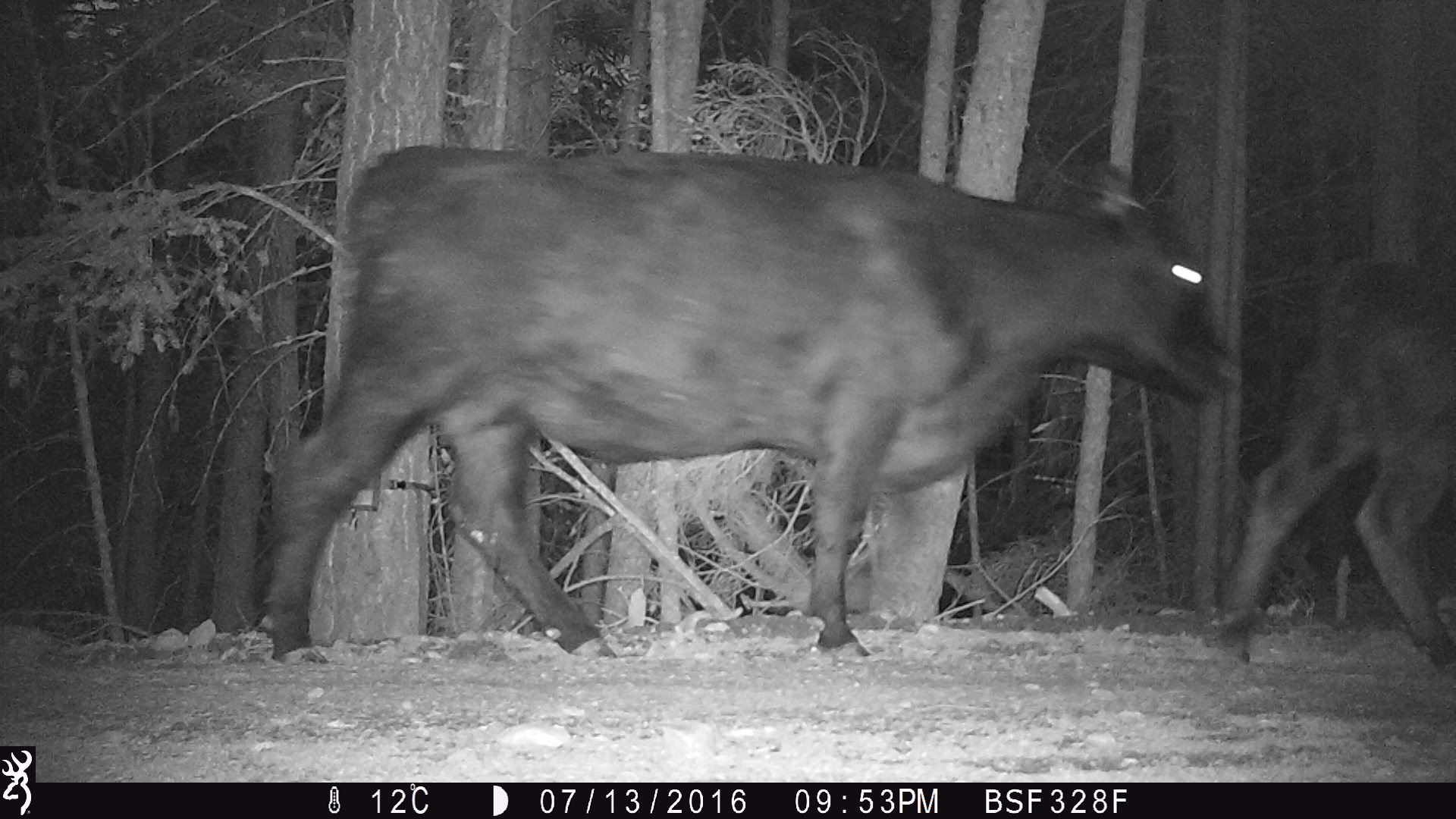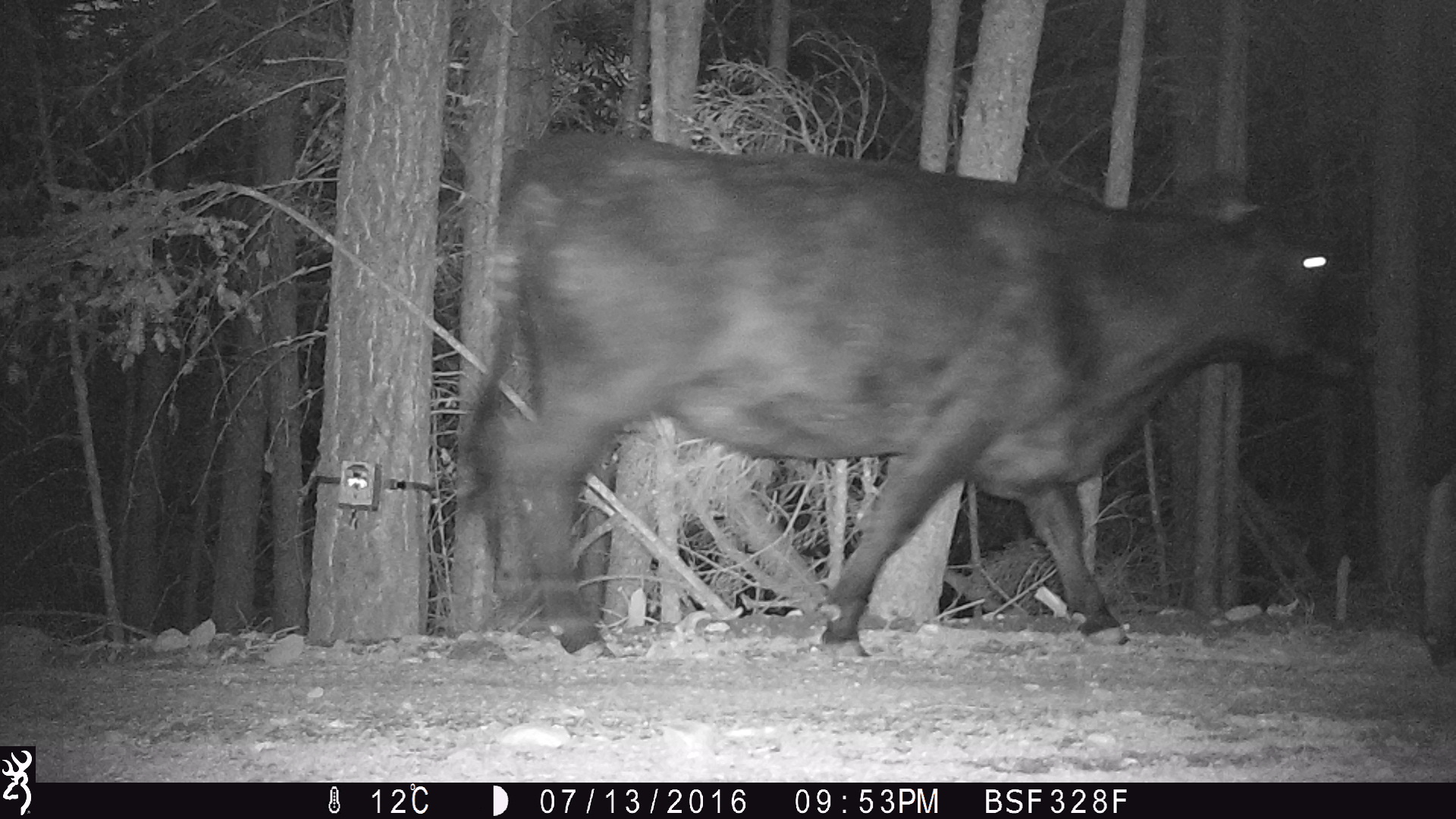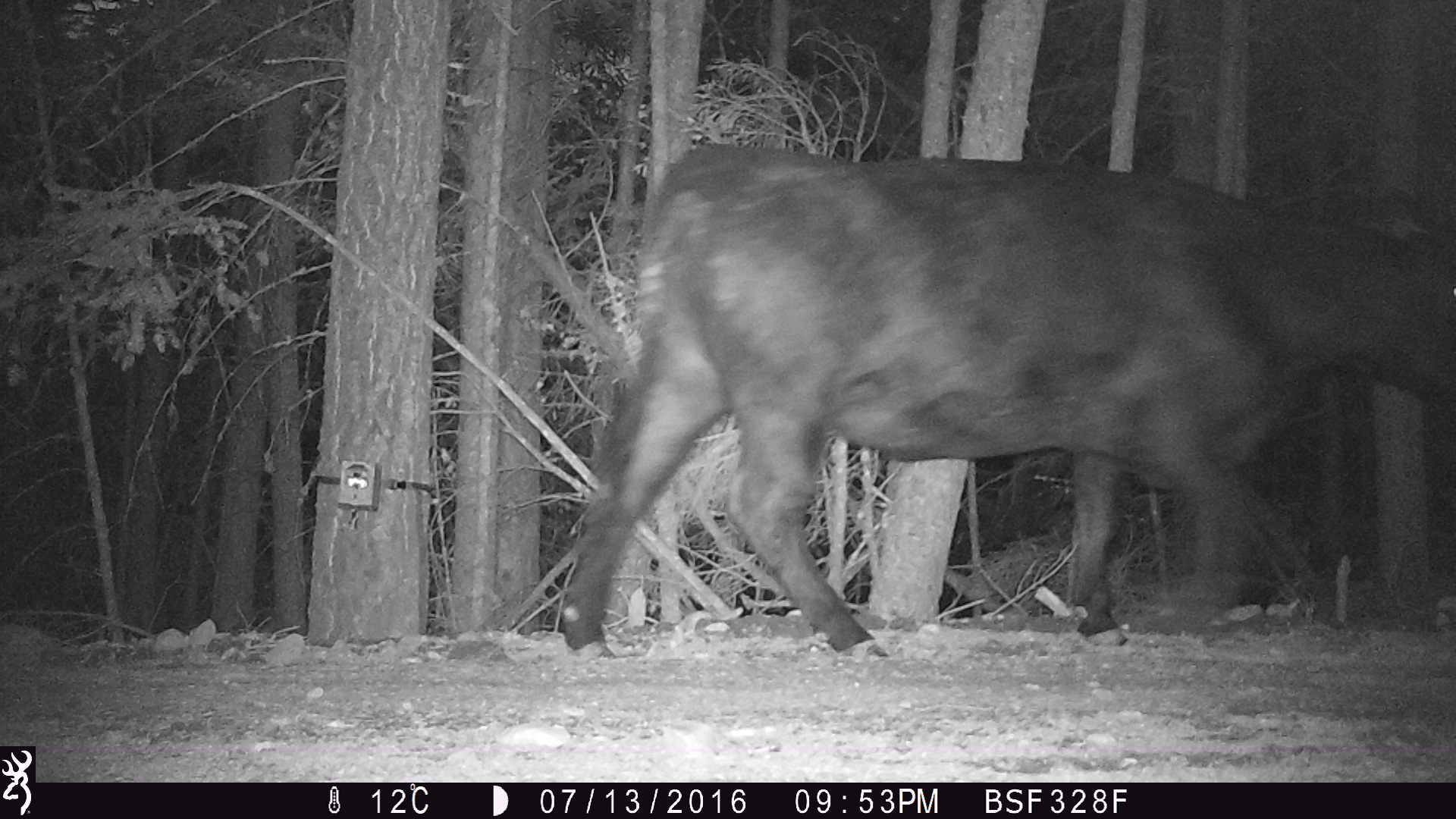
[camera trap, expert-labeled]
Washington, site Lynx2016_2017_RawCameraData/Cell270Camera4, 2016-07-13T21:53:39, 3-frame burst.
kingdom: Animalia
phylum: Chordata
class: Mammalia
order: Artiodactyla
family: Bovidae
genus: Bos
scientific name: Bos taurus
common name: domestic cattle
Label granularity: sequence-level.